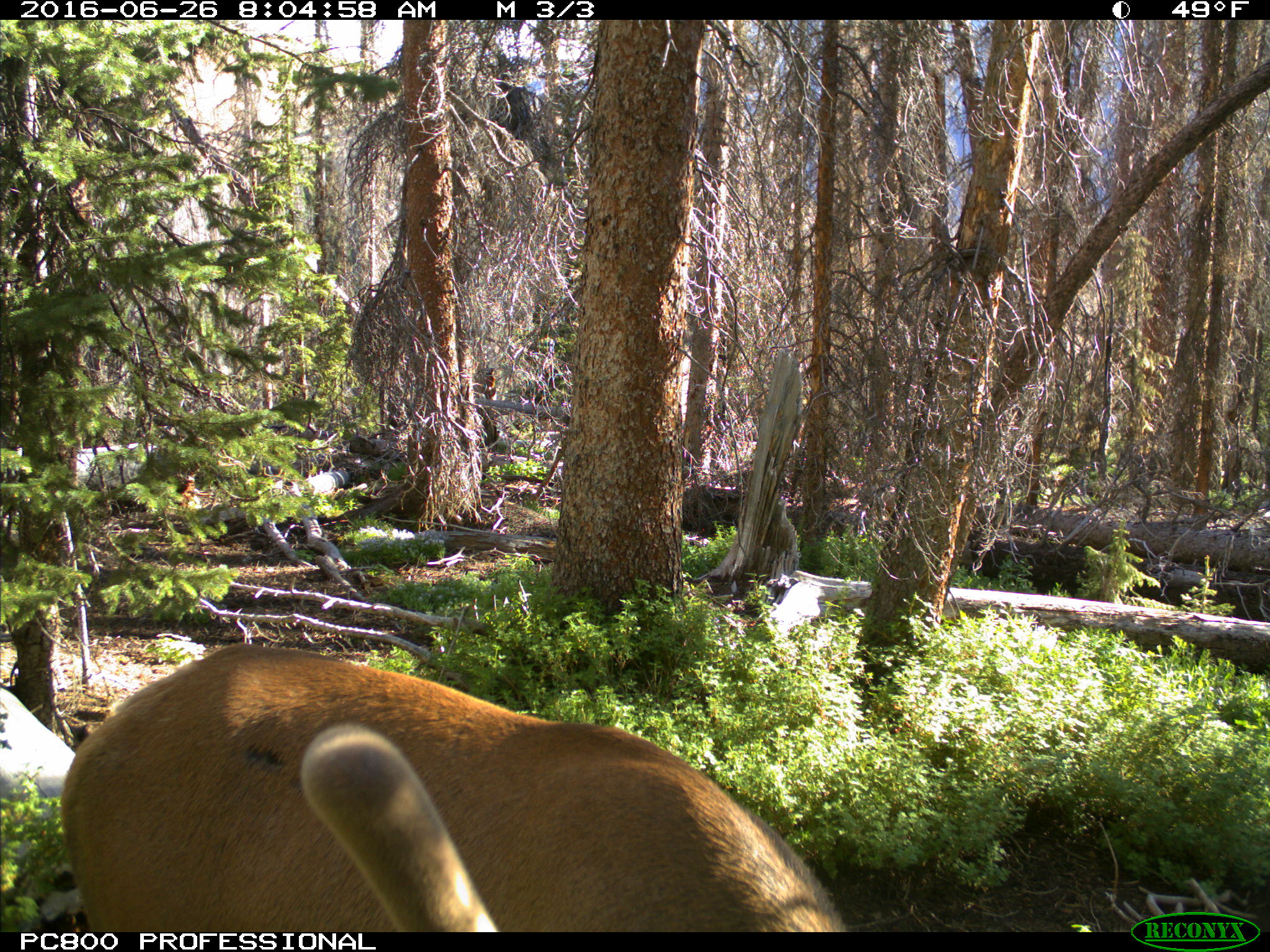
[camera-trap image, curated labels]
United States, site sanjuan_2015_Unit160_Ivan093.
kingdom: Animalia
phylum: Chordata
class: Mammalia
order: Artiodactyla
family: Cervidae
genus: Cervus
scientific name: Cervus elaphus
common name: red deer